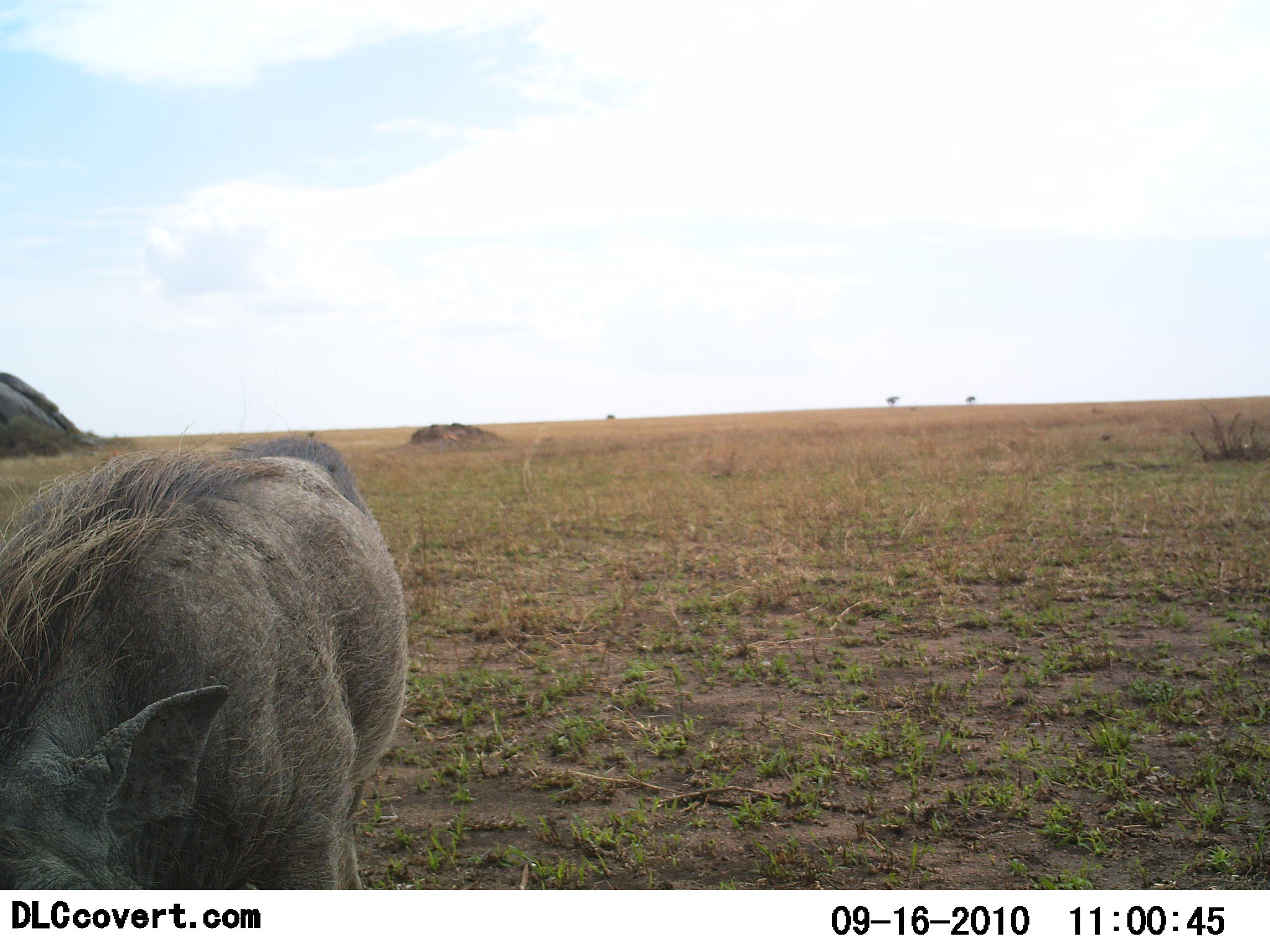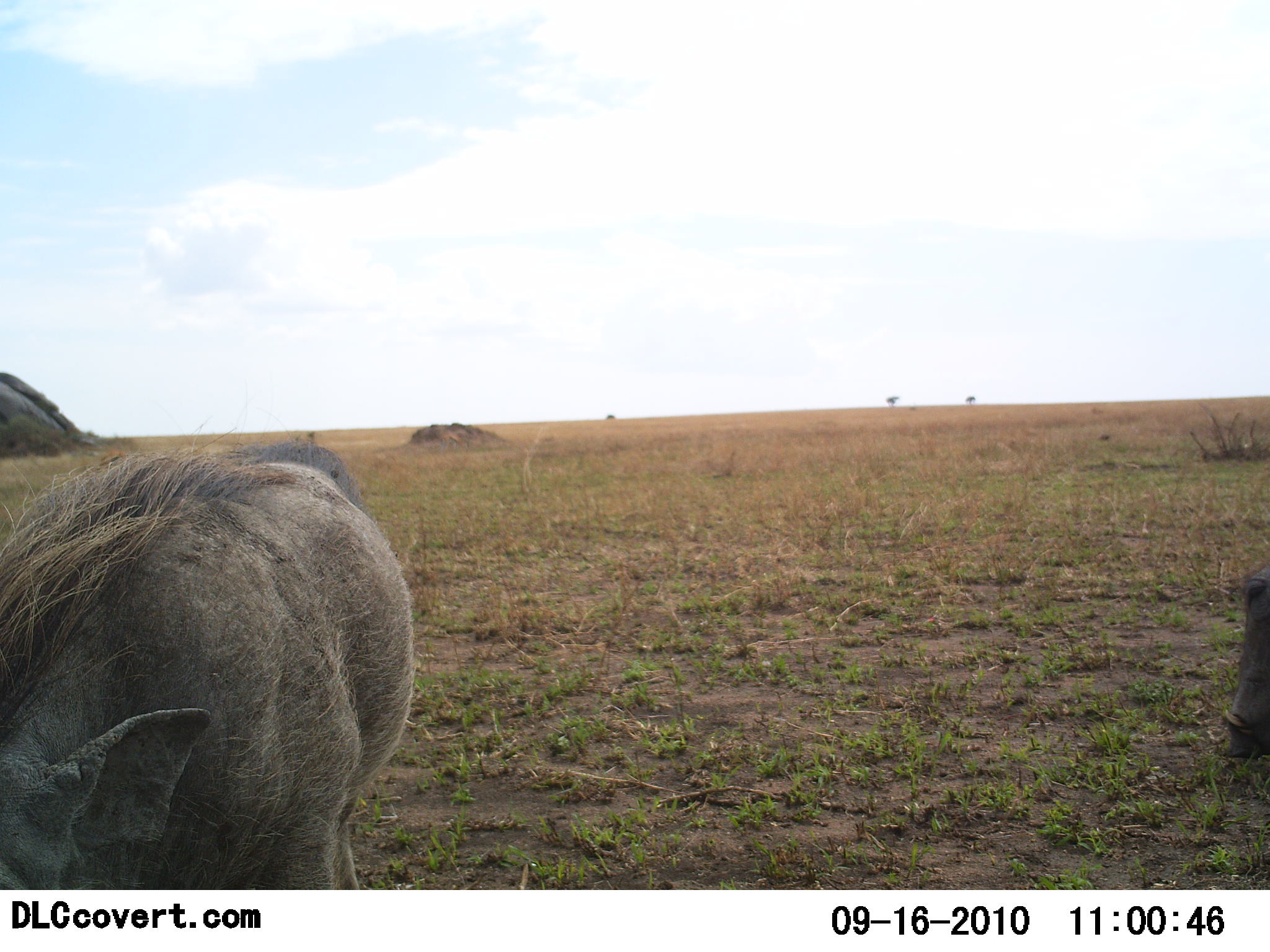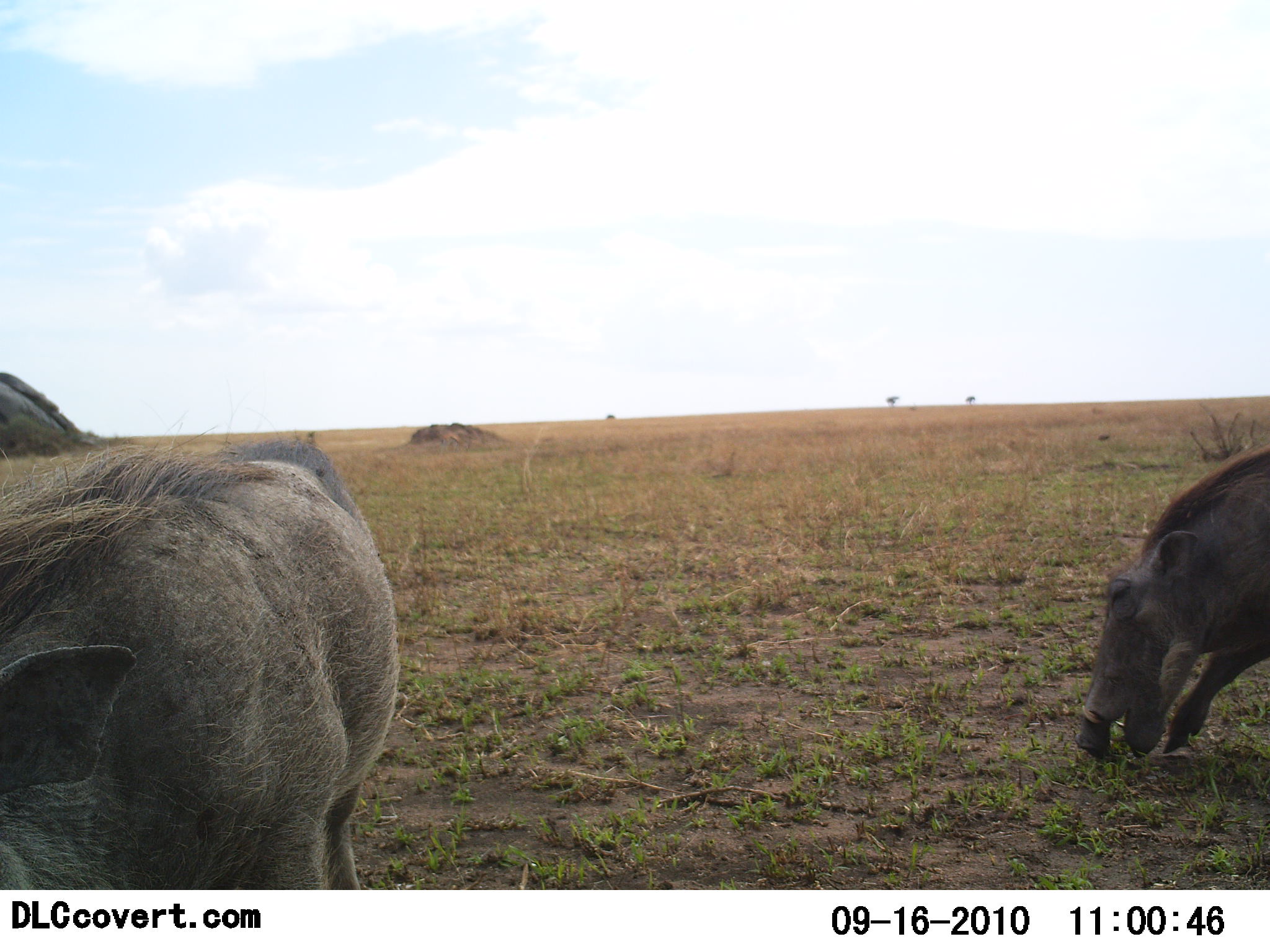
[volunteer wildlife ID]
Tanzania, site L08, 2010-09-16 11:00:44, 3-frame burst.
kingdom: Animalia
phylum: Chordata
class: Mammalia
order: Artiodactyla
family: Suidae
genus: Phacochoerus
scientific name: Phacochoerus africanus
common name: warthog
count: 2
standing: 56%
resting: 0%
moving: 44%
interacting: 0%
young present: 0%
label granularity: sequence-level